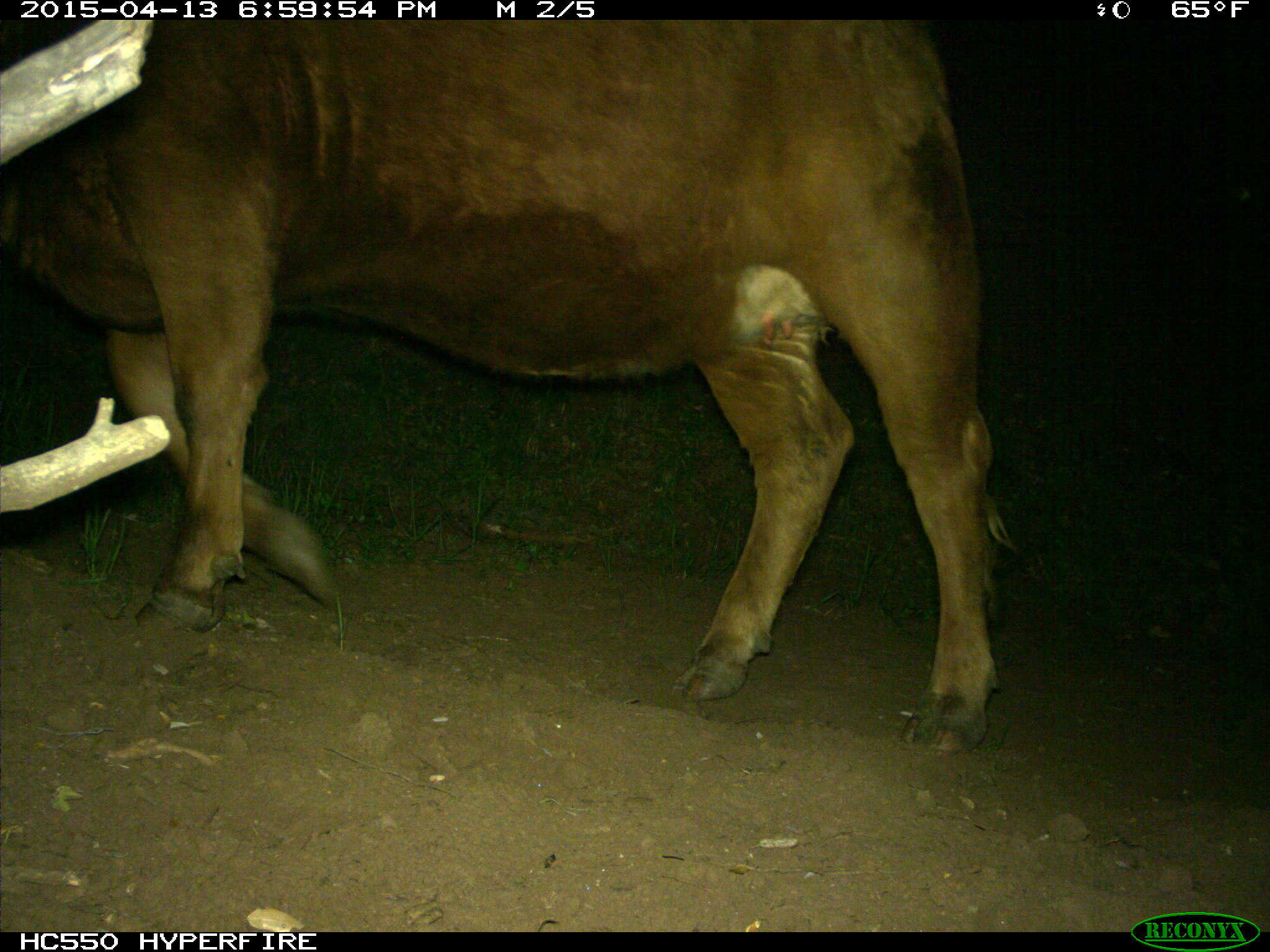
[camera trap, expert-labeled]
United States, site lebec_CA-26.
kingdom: Animalia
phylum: Chordata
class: Mammalia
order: Artiodactyla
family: Bovidae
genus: Bos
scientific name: Bos taurus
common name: domestic cow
Bos taurus (domestic cow).